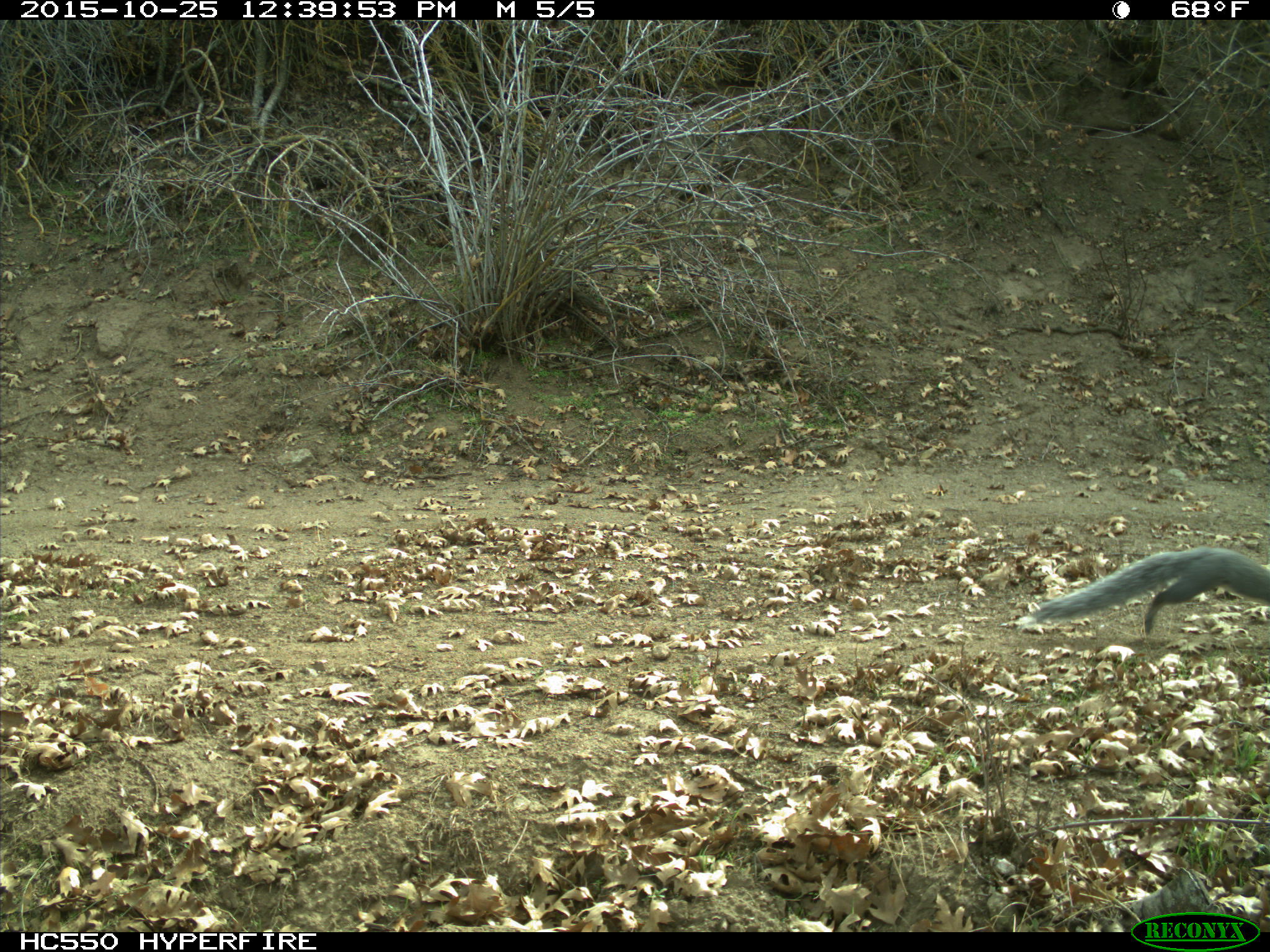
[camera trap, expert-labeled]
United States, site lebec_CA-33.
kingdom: Animalia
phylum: Chordata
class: Mammalia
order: Rodentia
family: Sciuridae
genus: Sciurus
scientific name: Sciurus carolinensis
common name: eastern gray squirrel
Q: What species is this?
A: Sciurus carolinensis (eastern gray squirrel).